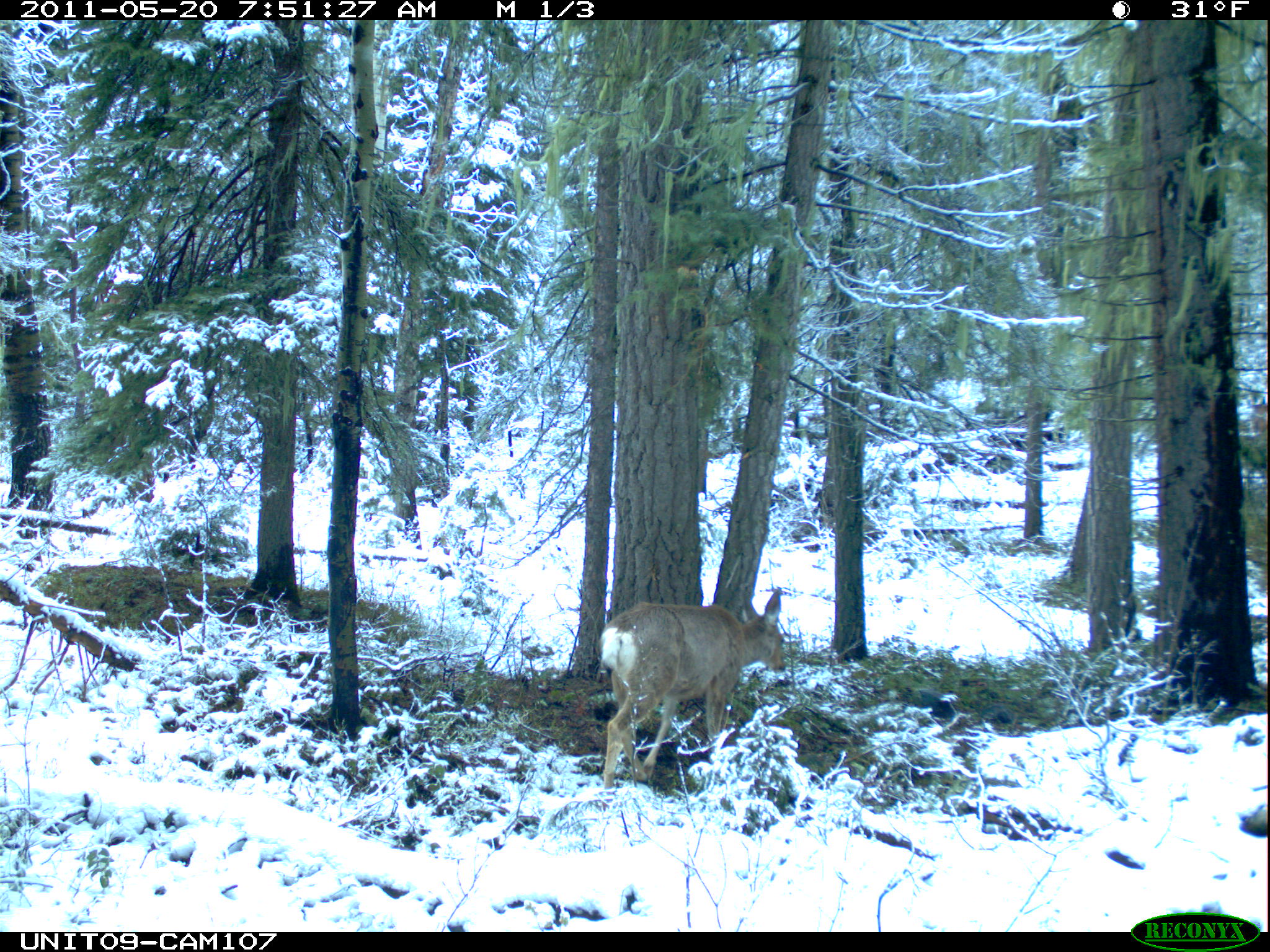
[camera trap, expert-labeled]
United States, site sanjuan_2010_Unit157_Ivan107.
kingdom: Animalia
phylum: Chordata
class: Mammalia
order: Artiodactyla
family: Cervidae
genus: Odocoileus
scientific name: Odocoileus hemionus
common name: mule deer